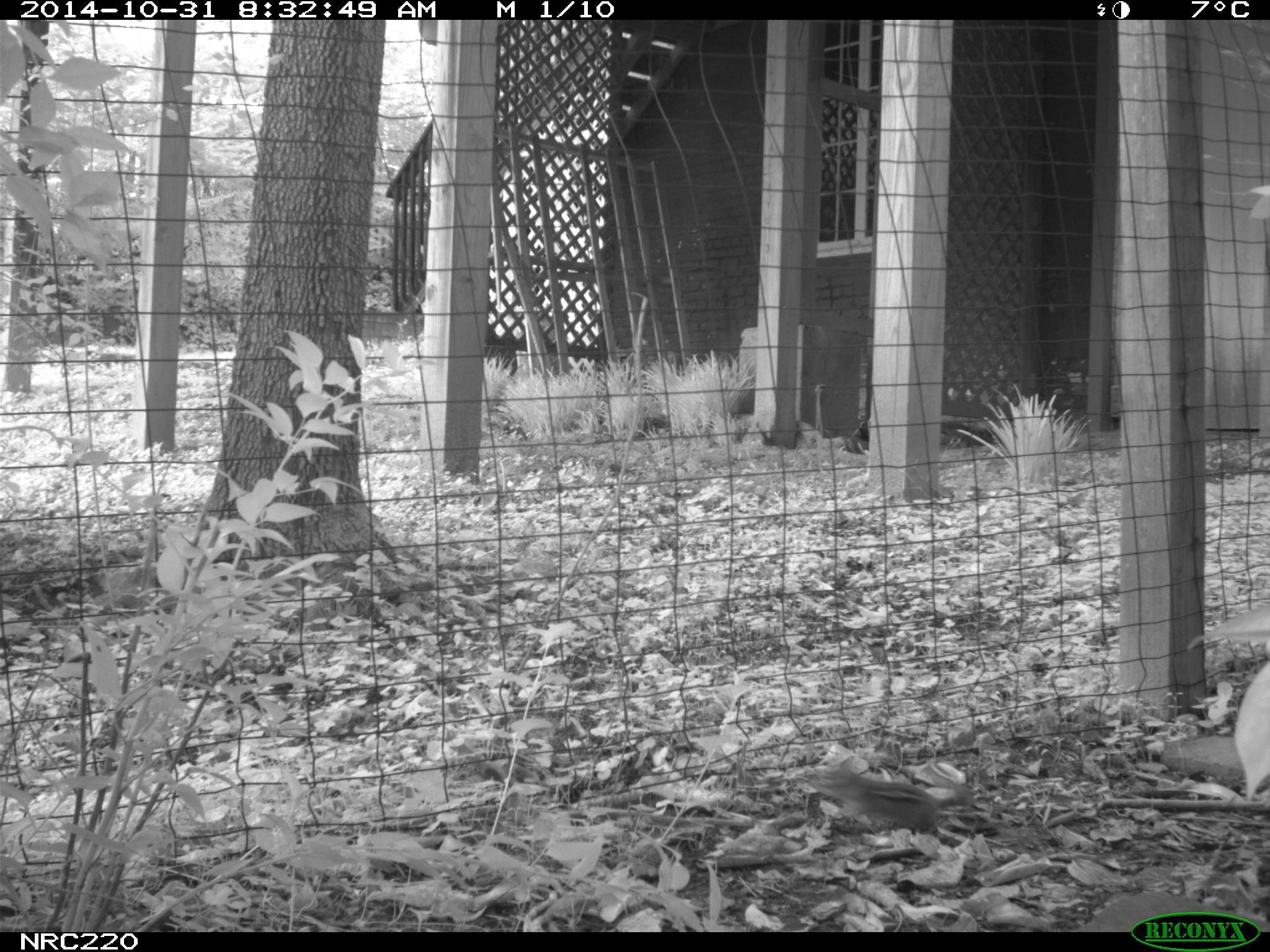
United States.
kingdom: Animalia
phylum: Chordata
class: Mammalia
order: Rodentia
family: Sciuridae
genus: Tamias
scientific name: Tamias striatus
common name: eastern chipmunk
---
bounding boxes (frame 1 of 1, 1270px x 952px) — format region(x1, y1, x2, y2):
Eastern Chipmunk: region(806, 756, 963, 845)